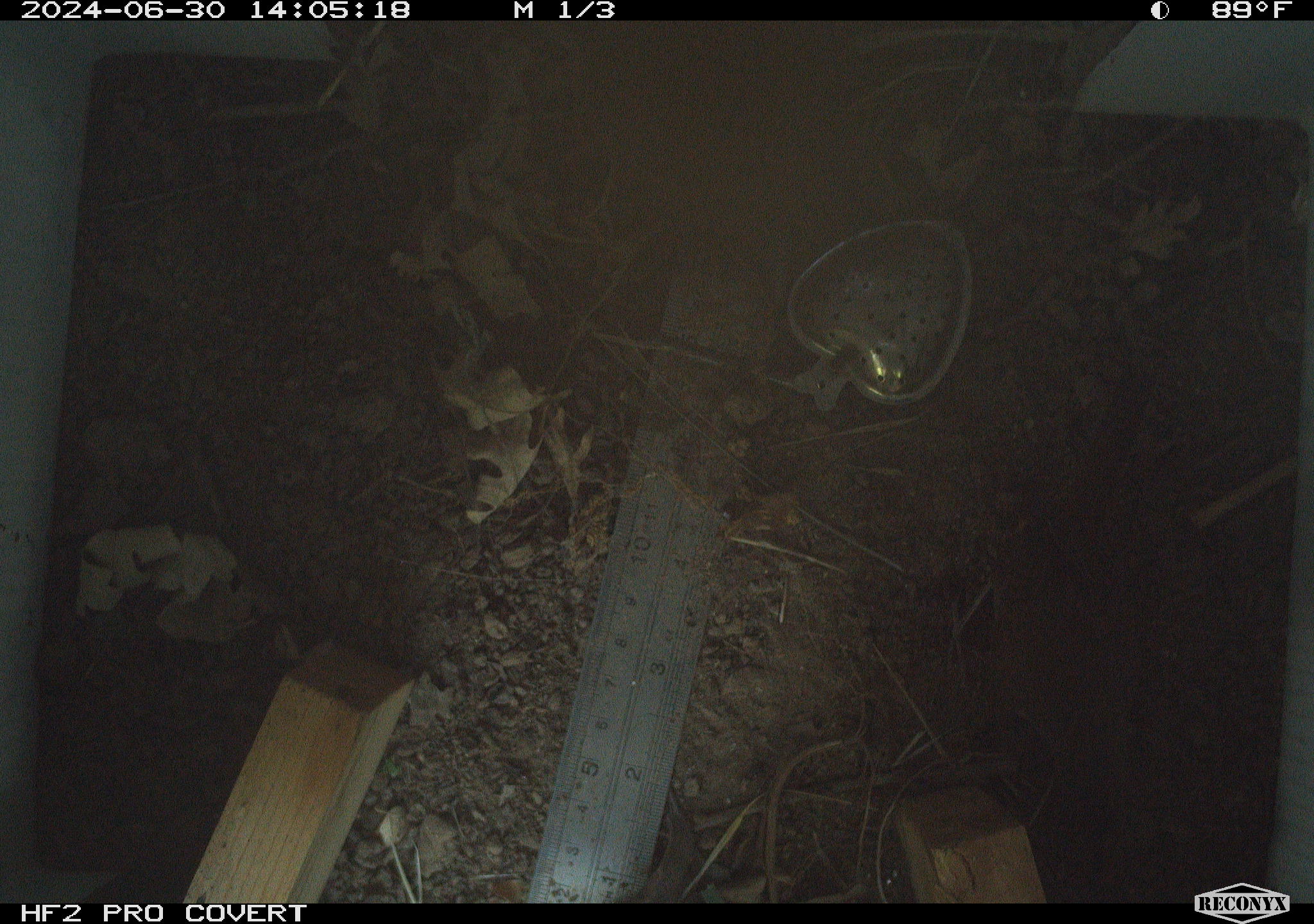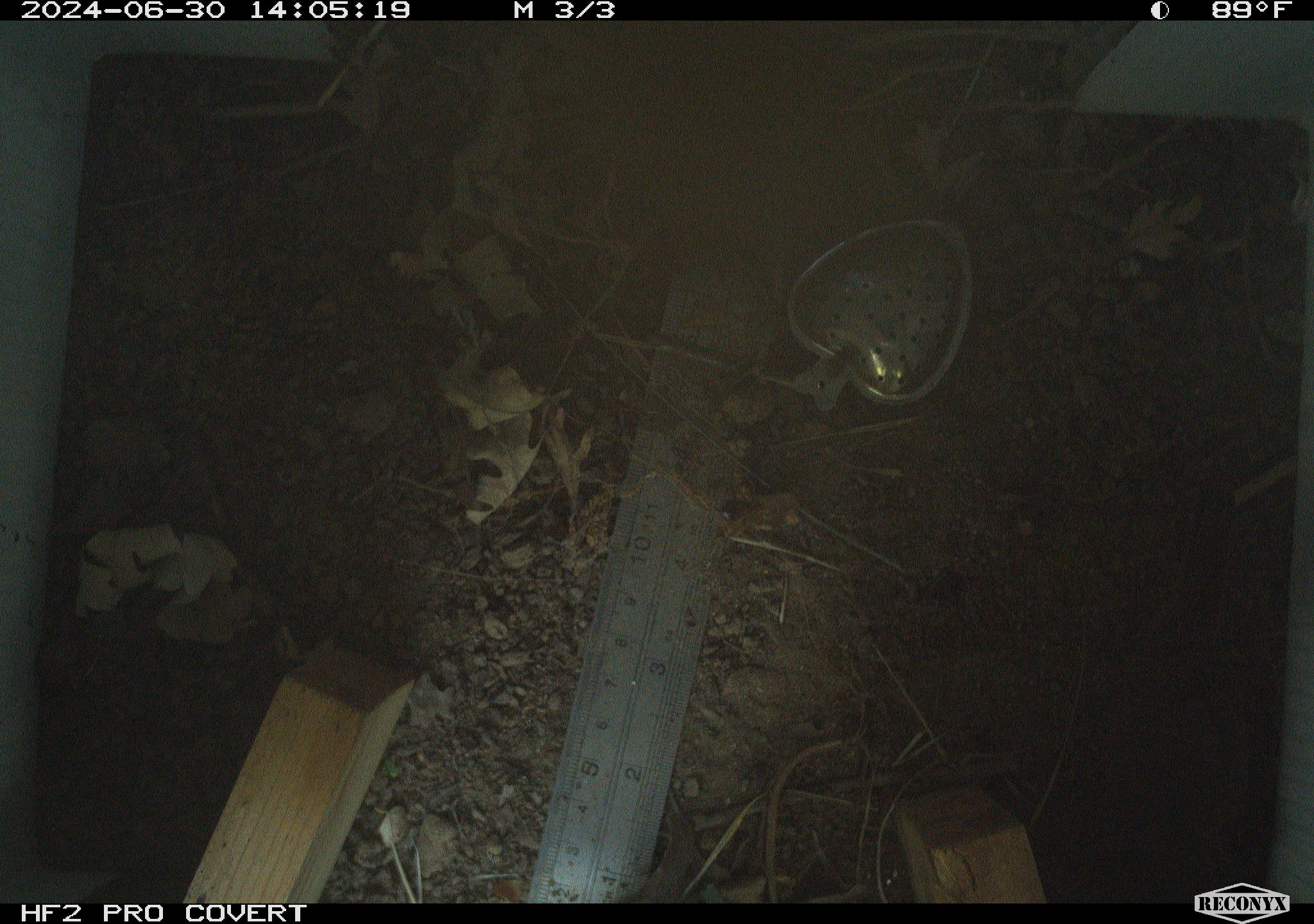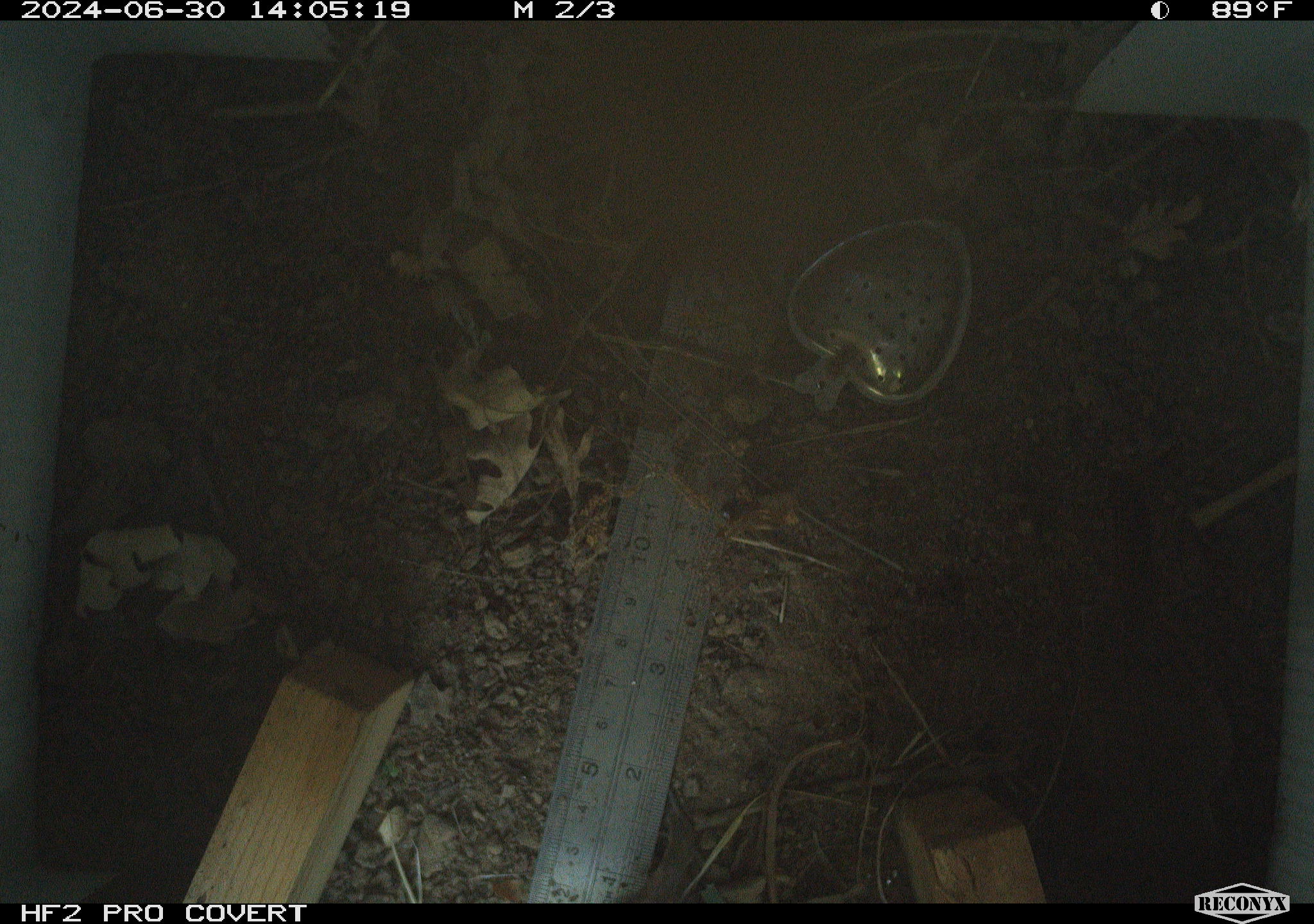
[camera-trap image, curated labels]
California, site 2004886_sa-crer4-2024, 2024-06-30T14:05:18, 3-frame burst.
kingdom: Animalia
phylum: Chordata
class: Aves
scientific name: Aves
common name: bird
Bird (Aves).